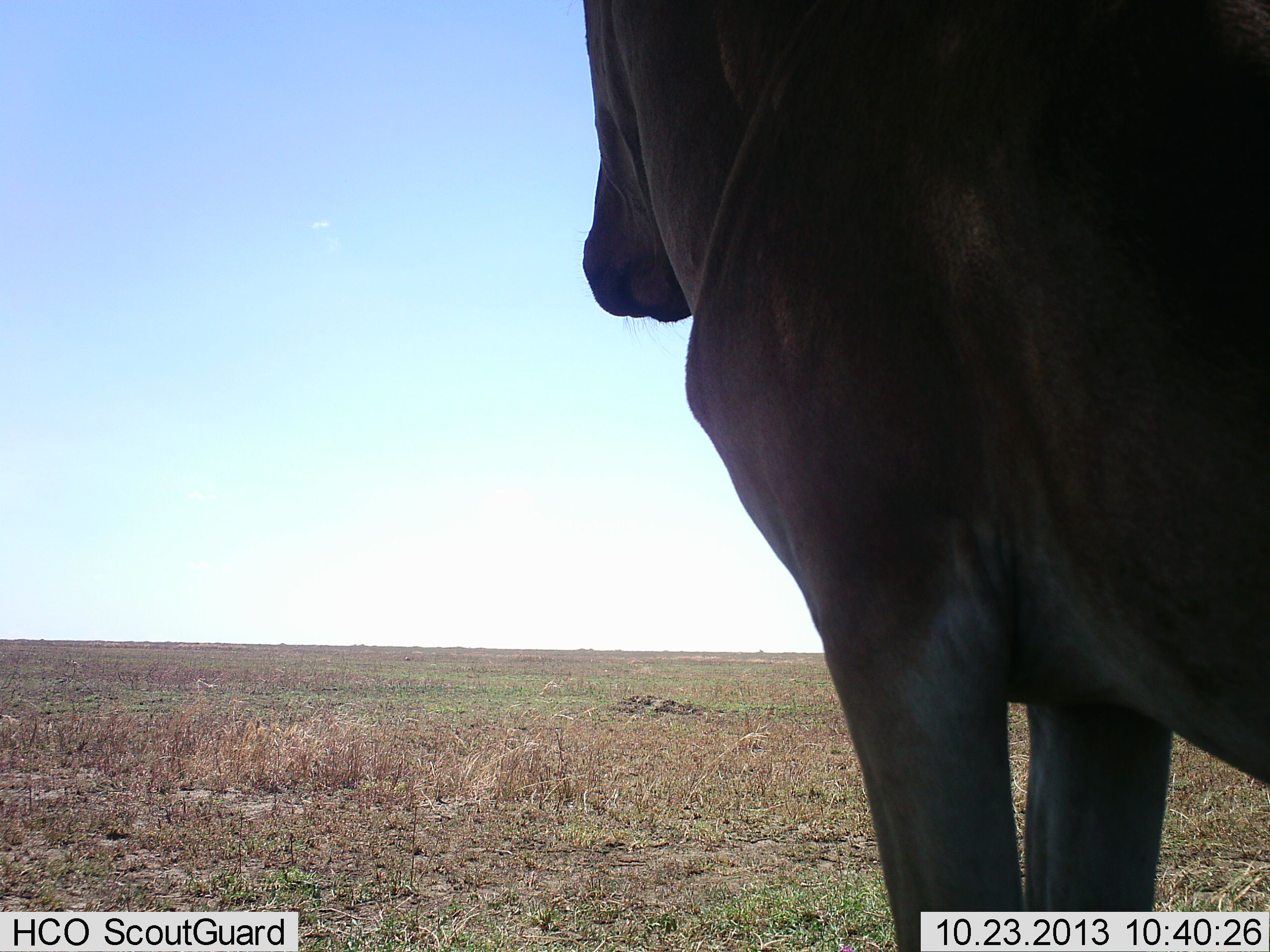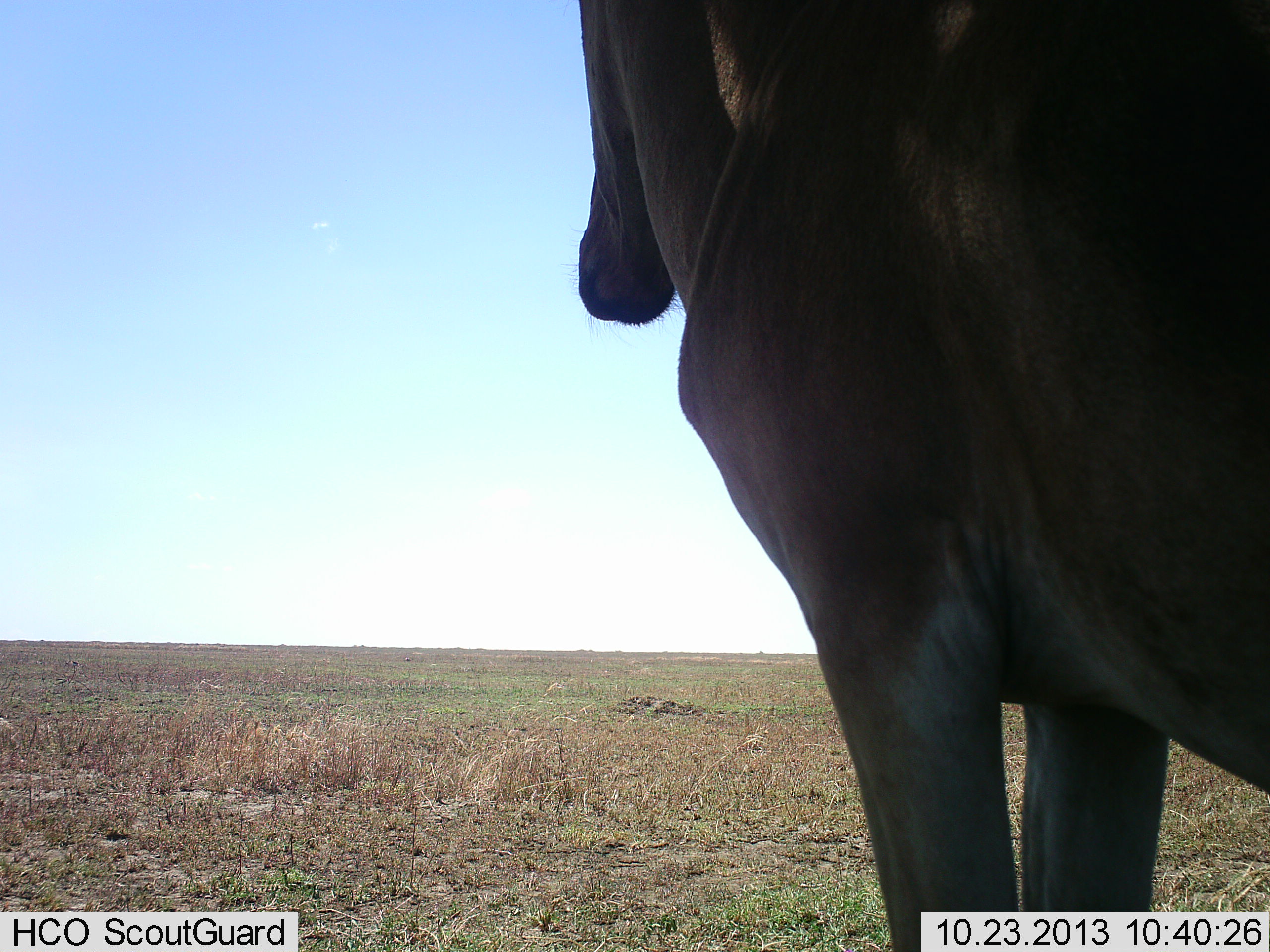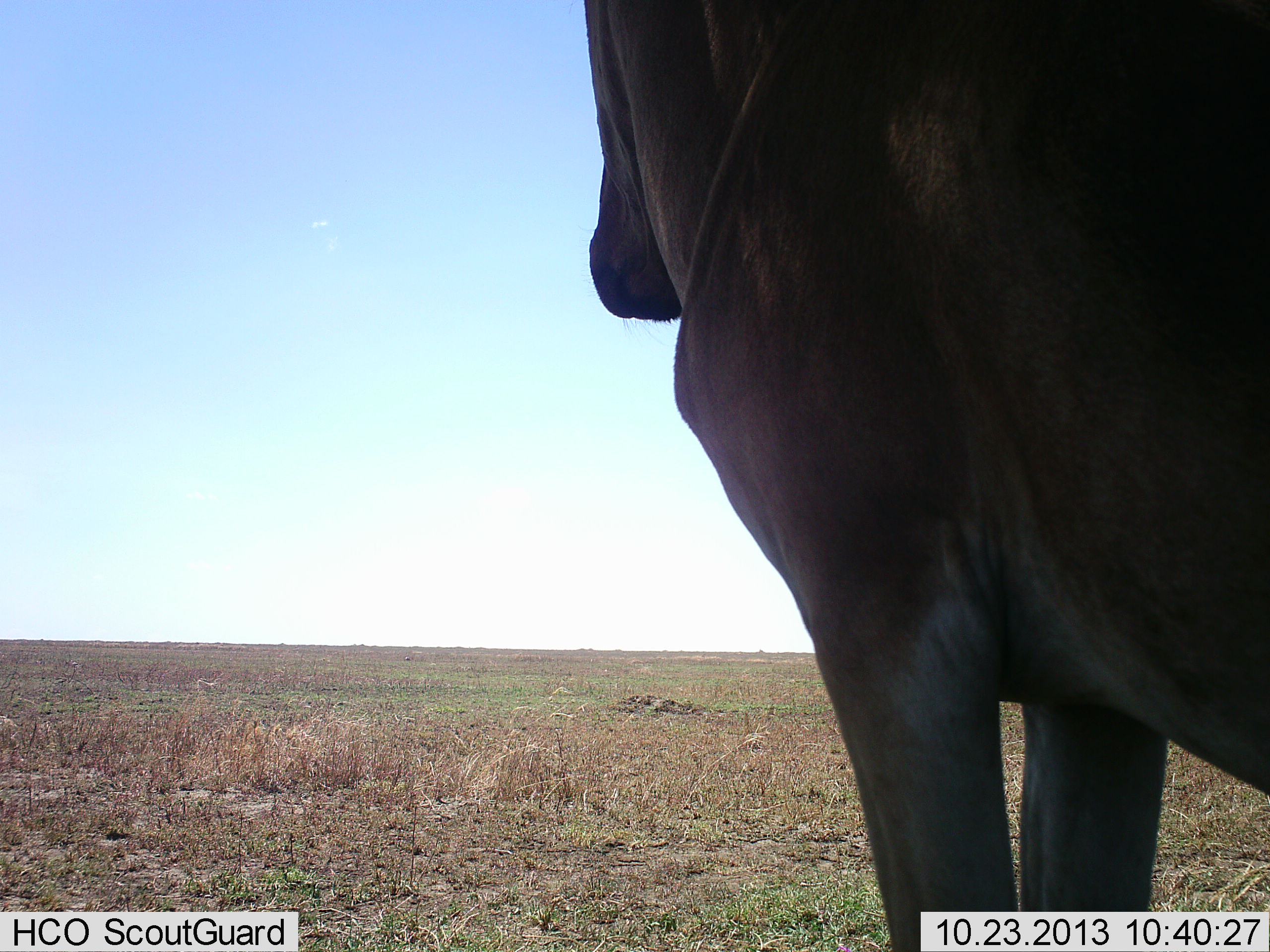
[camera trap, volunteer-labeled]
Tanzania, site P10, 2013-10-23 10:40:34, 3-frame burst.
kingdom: Animalia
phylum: Chordata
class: Mammalia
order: Artiodactyla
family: Bovidae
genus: Alcelaphus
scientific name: Alcelaphus buselaphus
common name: hartebeest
Hartebeest (Alcelaphus buselaphus), count 1. Behavior (volunteer vote fractions): standing 100%, resting 0%, moving 0%, interacting 0%. Young present (vote fraction): 0%. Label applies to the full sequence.